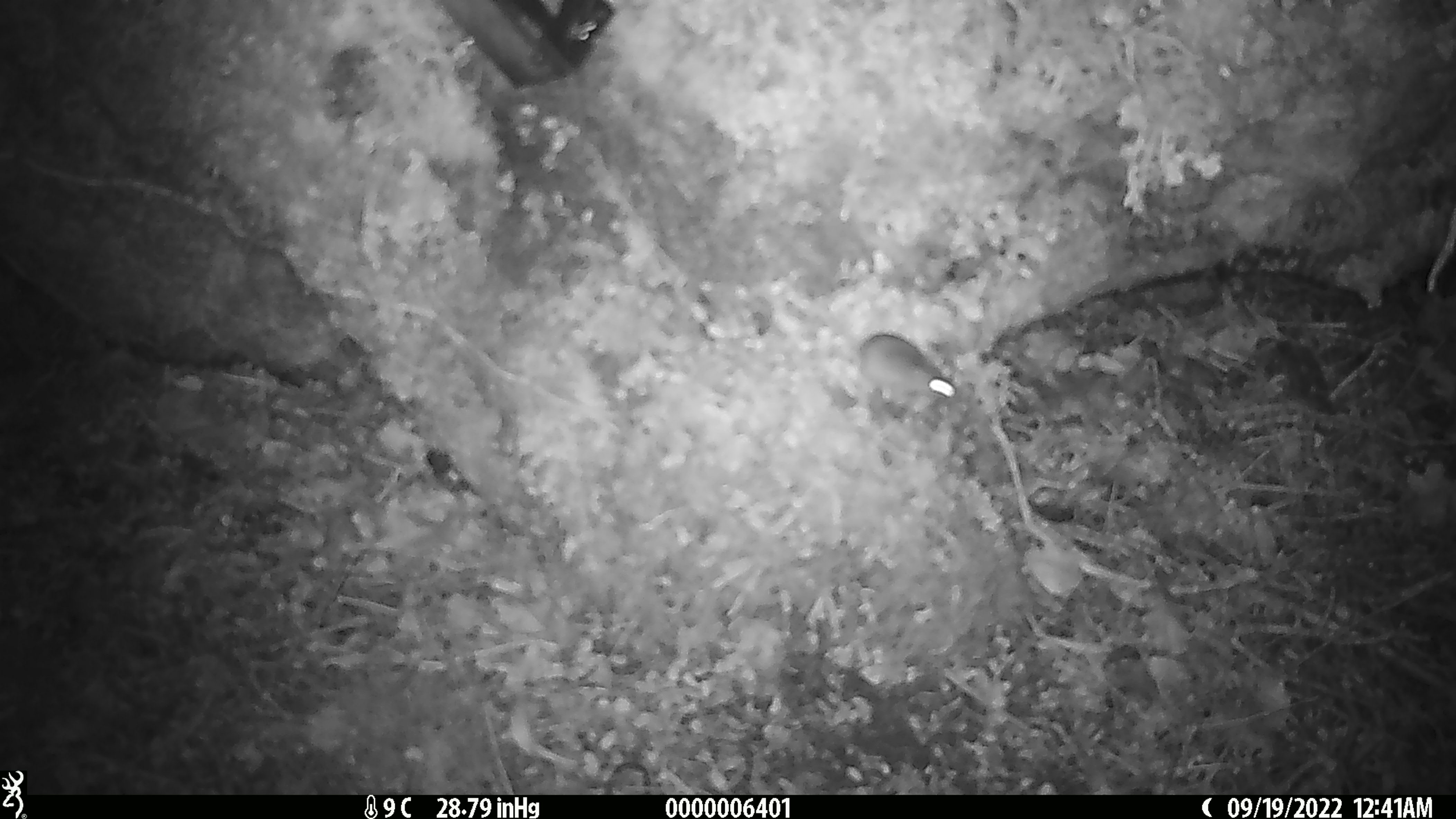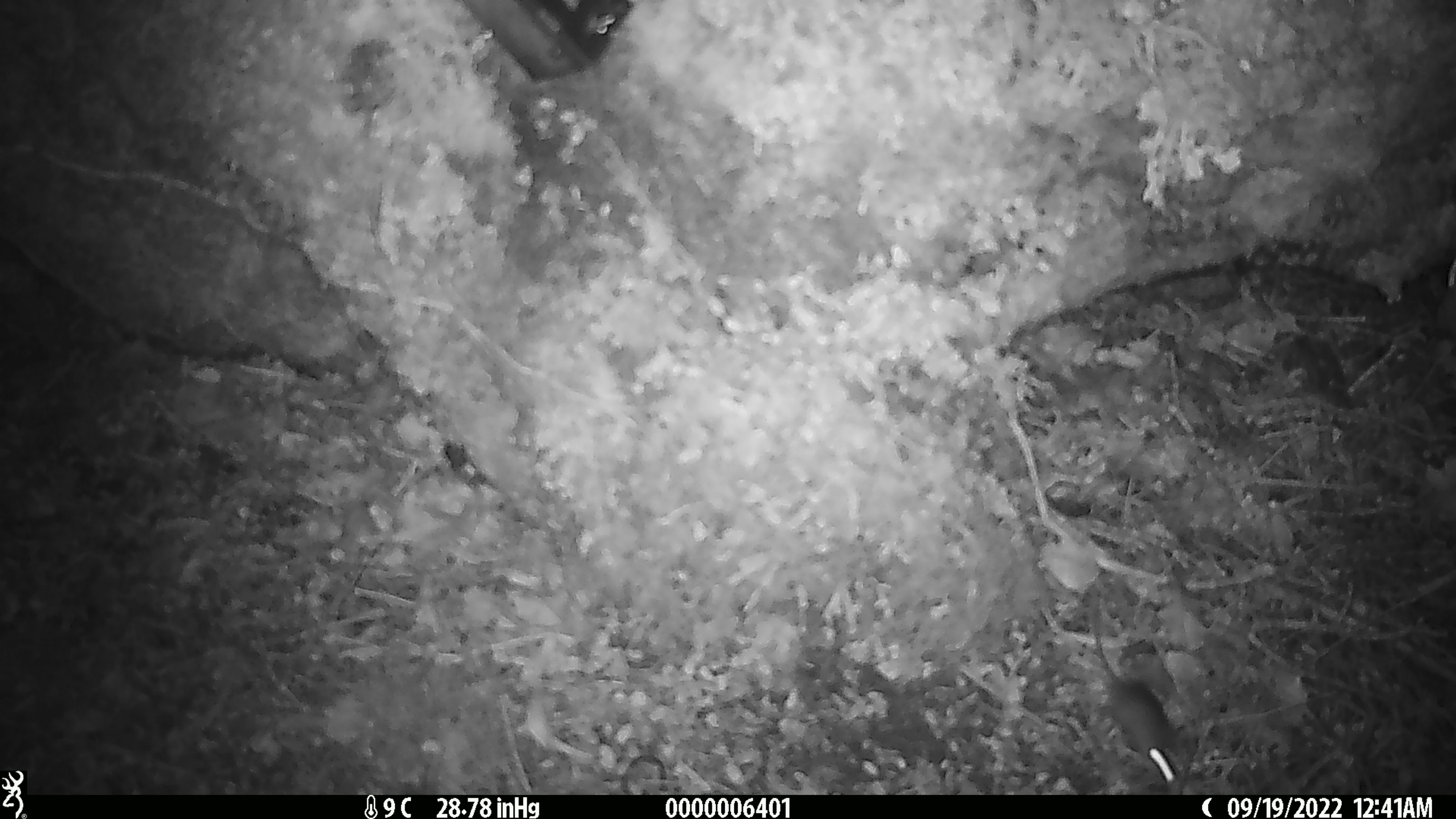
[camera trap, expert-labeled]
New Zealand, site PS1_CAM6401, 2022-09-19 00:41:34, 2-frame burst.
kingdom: Animalia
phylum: Chordata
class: Mammalia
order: Rodentia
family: Muridae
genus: Mus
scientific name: Mus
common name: mouse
Mouse (Mus).